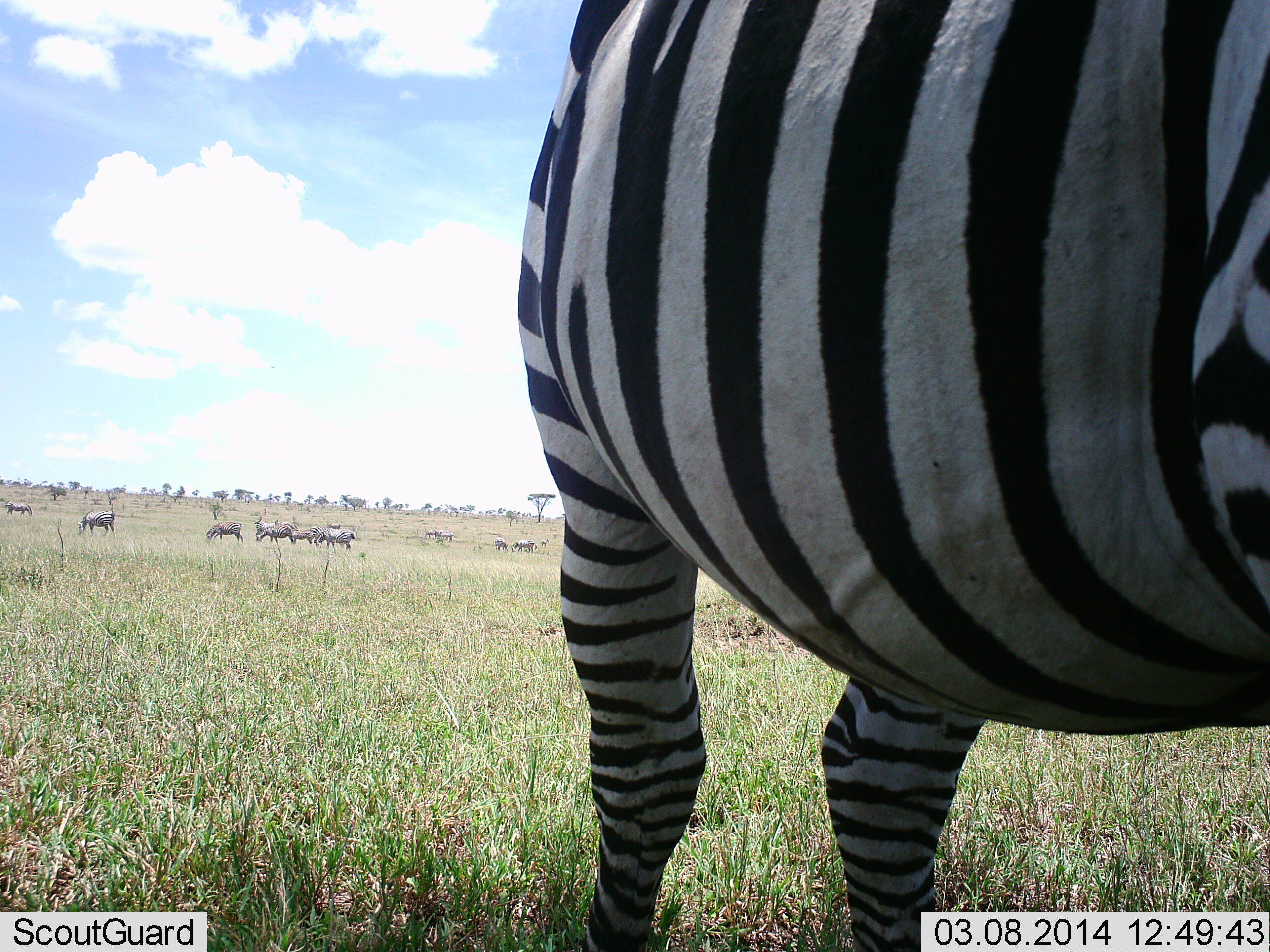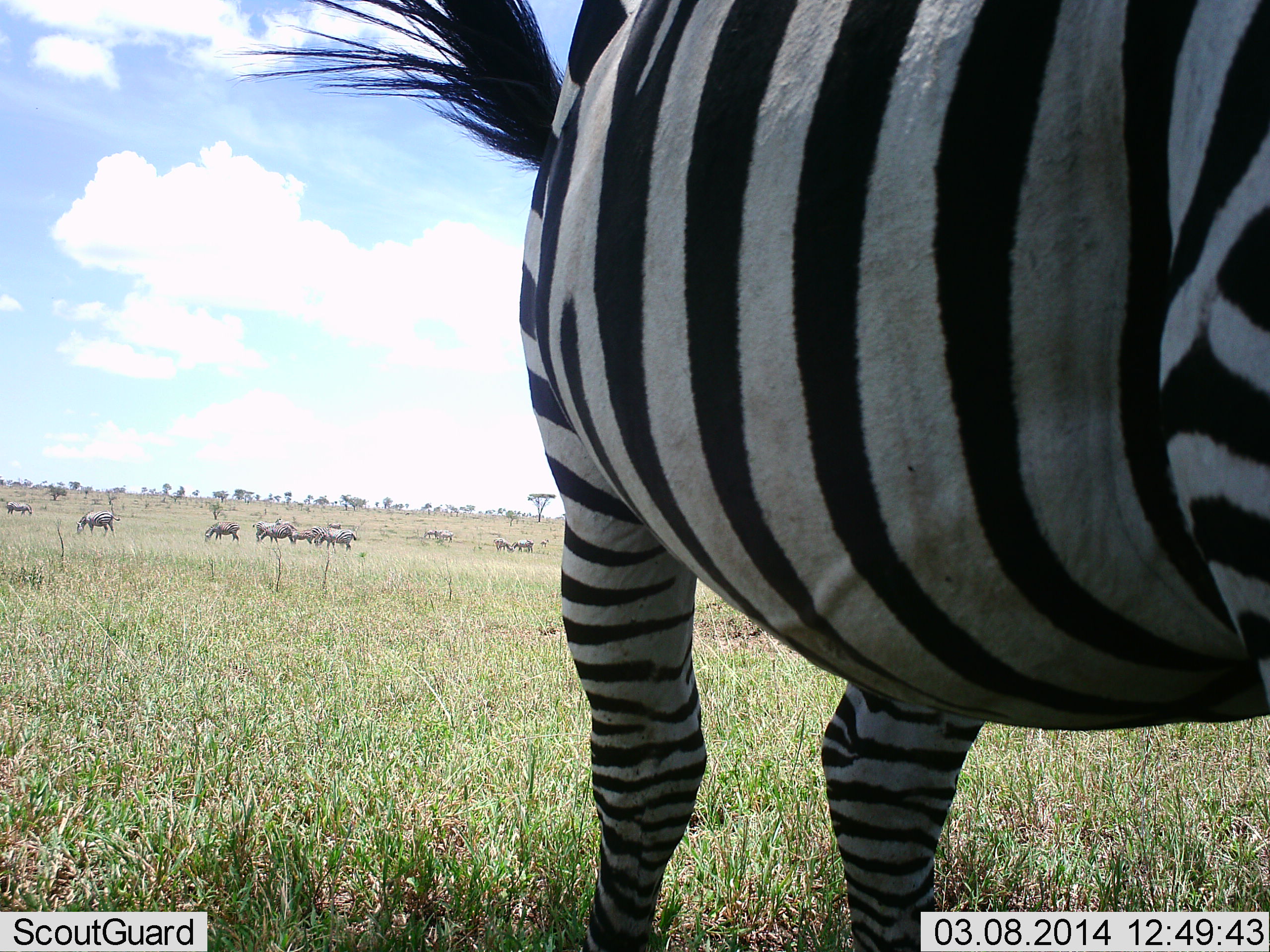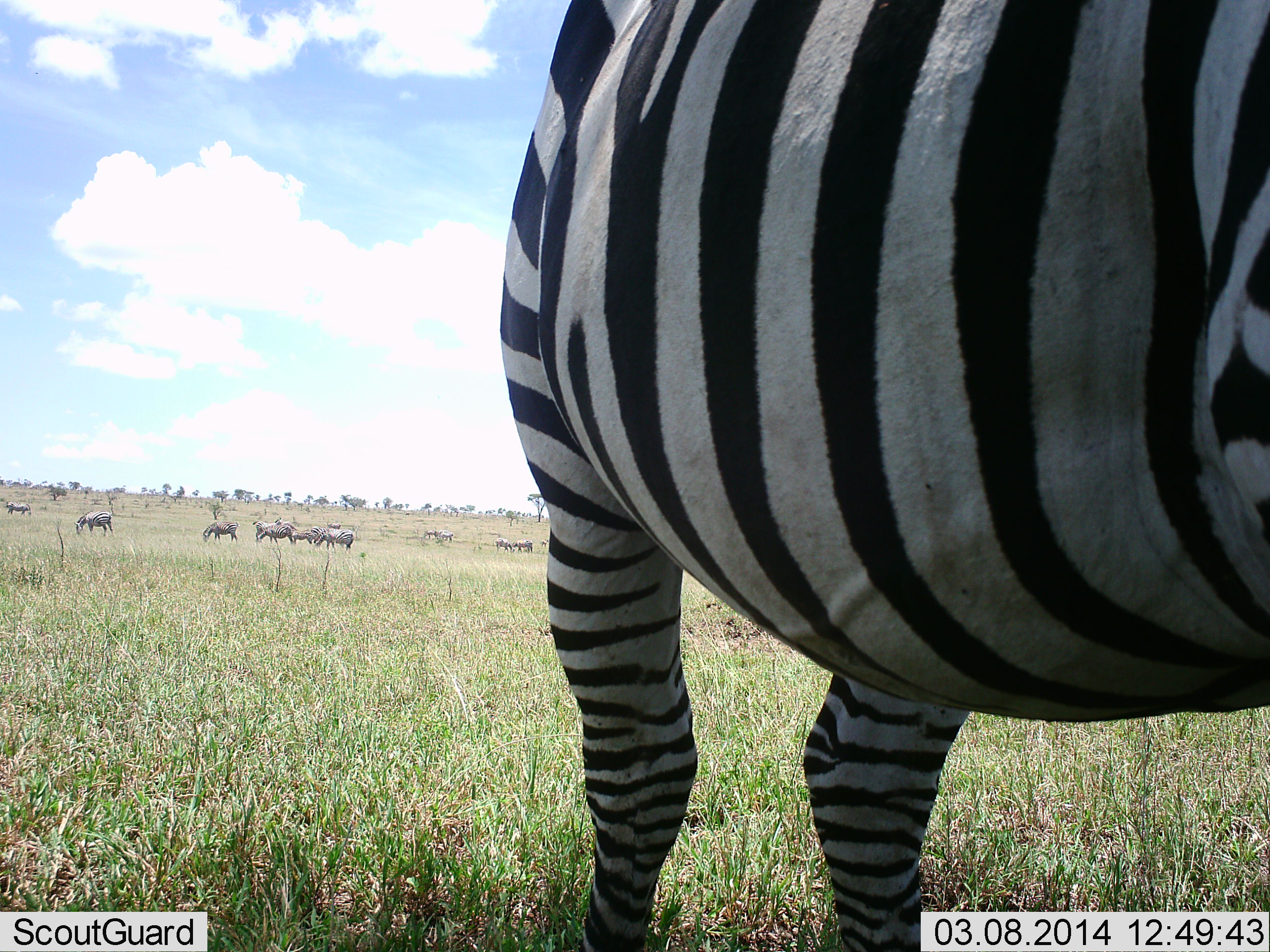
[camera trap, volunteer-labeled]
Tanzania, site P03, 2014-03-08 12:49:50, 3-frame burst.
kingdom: Animalia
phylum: Chordata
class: Mammalia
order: Perissodactyla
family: Equidae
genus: Equus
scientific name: Equus quagga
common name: plains zebra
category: zebra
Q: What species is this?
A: Zebra (plains zebra) (Equus quagga).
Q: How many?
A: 1.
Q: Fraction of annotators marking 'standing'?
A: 93%.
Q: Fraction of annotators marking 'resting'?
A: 0%.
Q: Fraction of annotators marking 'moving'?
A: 14%.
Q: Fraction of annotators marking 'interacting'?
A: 0%.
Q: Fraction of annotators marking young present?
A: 0%.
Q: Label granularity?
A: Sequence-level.